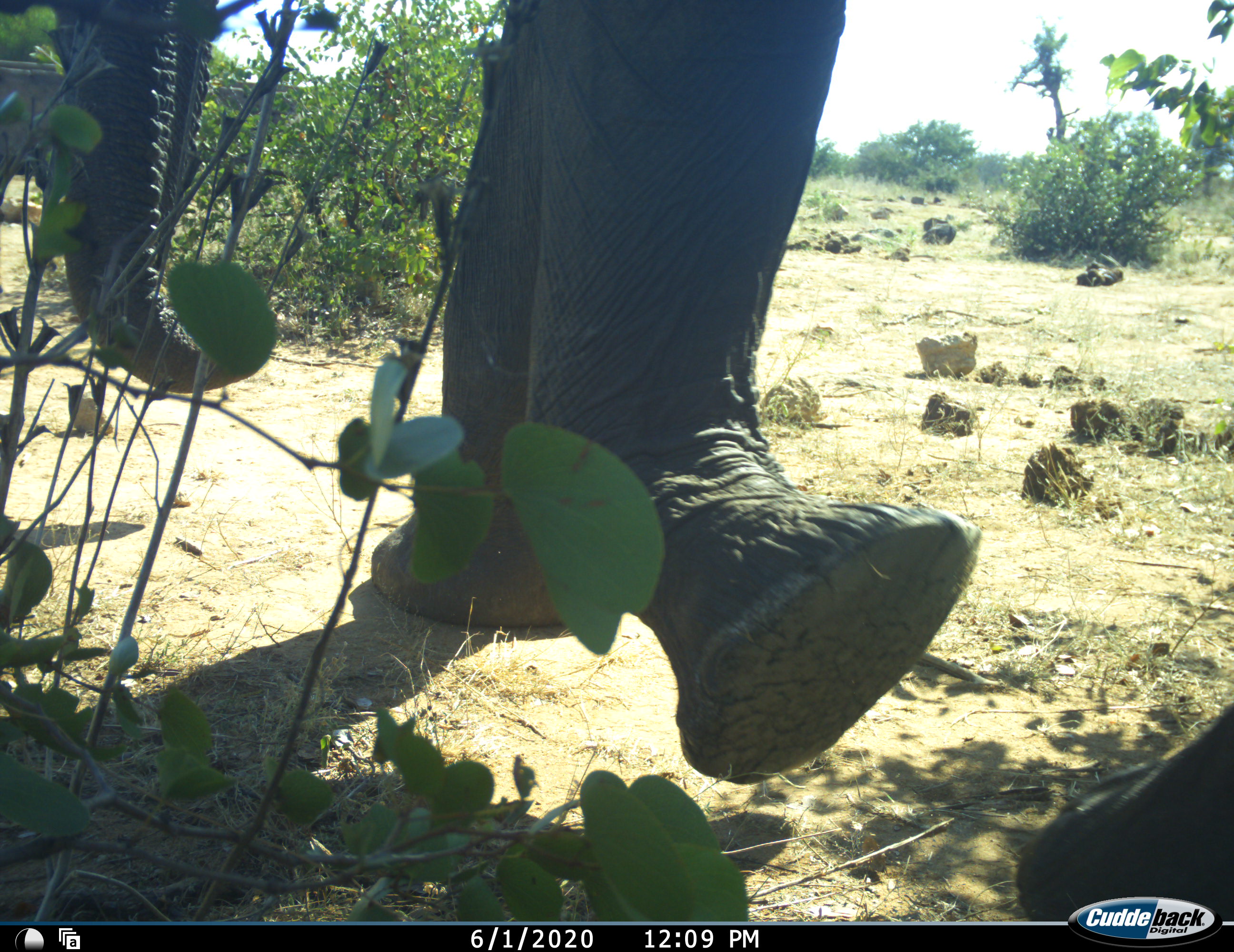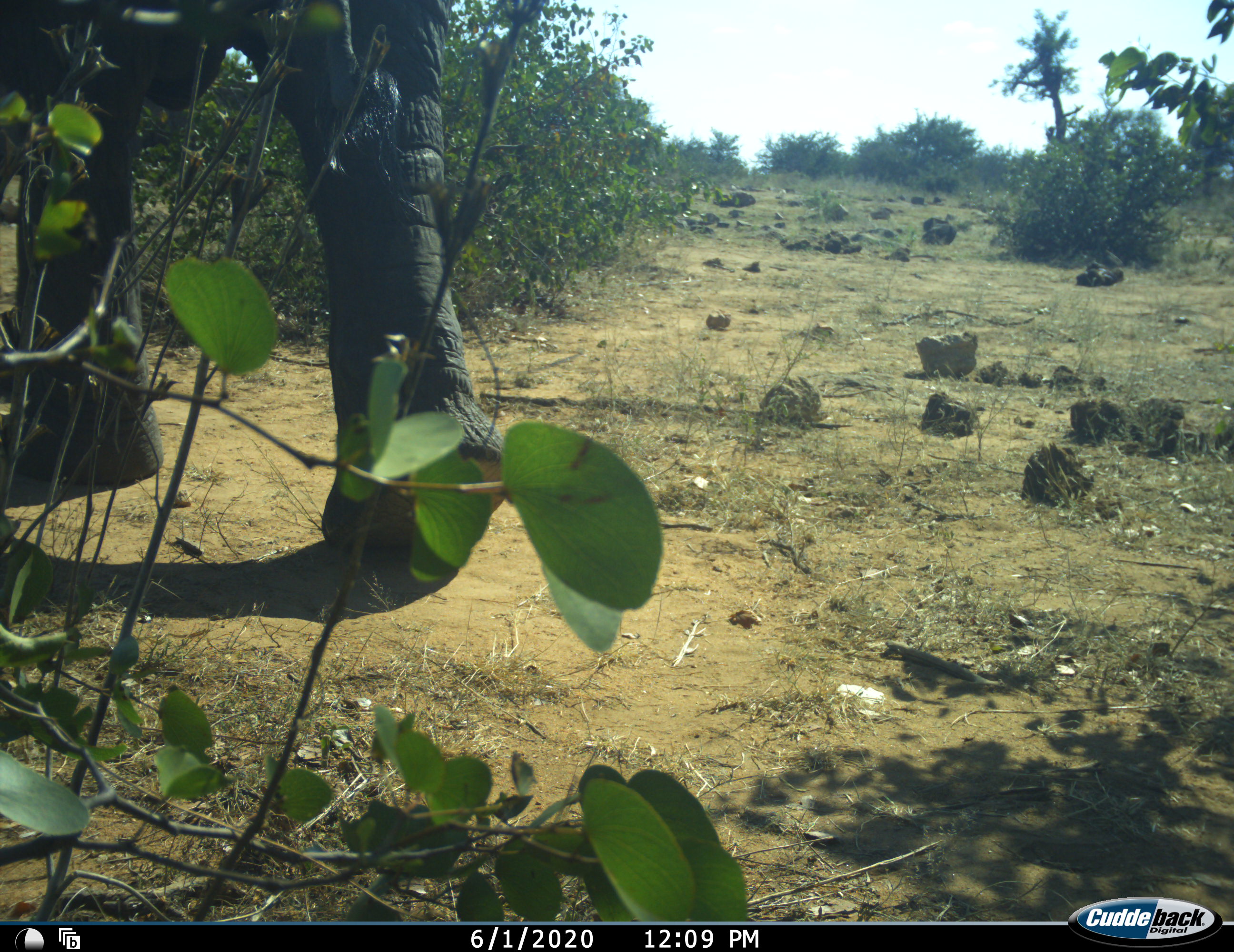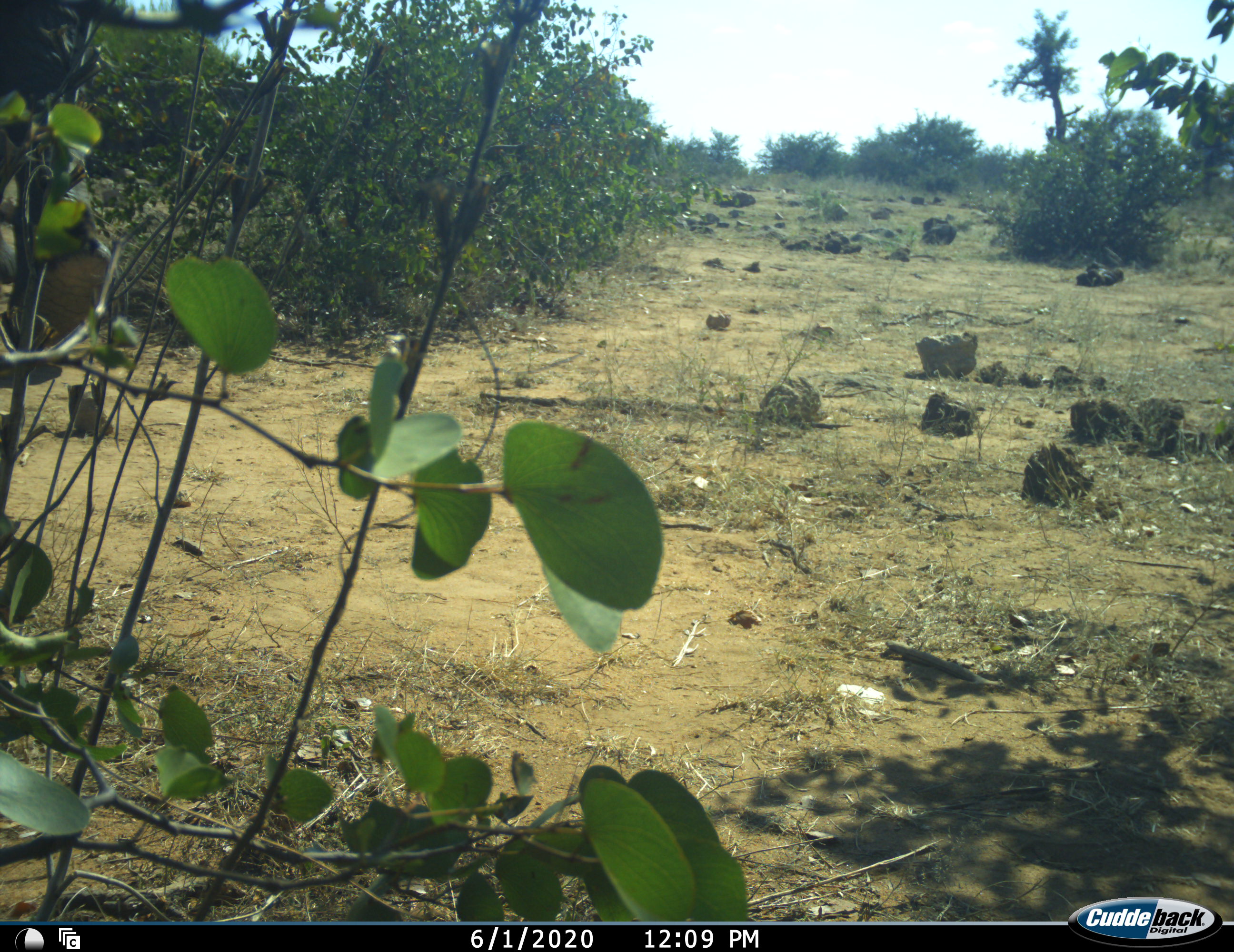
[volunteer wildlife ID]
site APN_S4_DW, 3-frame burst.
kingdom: Animalia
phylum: Chordata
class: Mammalia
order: Proboscidea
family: Elephantidae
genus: Loxodonta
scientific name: Loxodonta africana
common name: african bush elephant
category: elephant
Elephant (african bush elephant) (Loxodonta africana), count 1. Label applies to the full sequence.